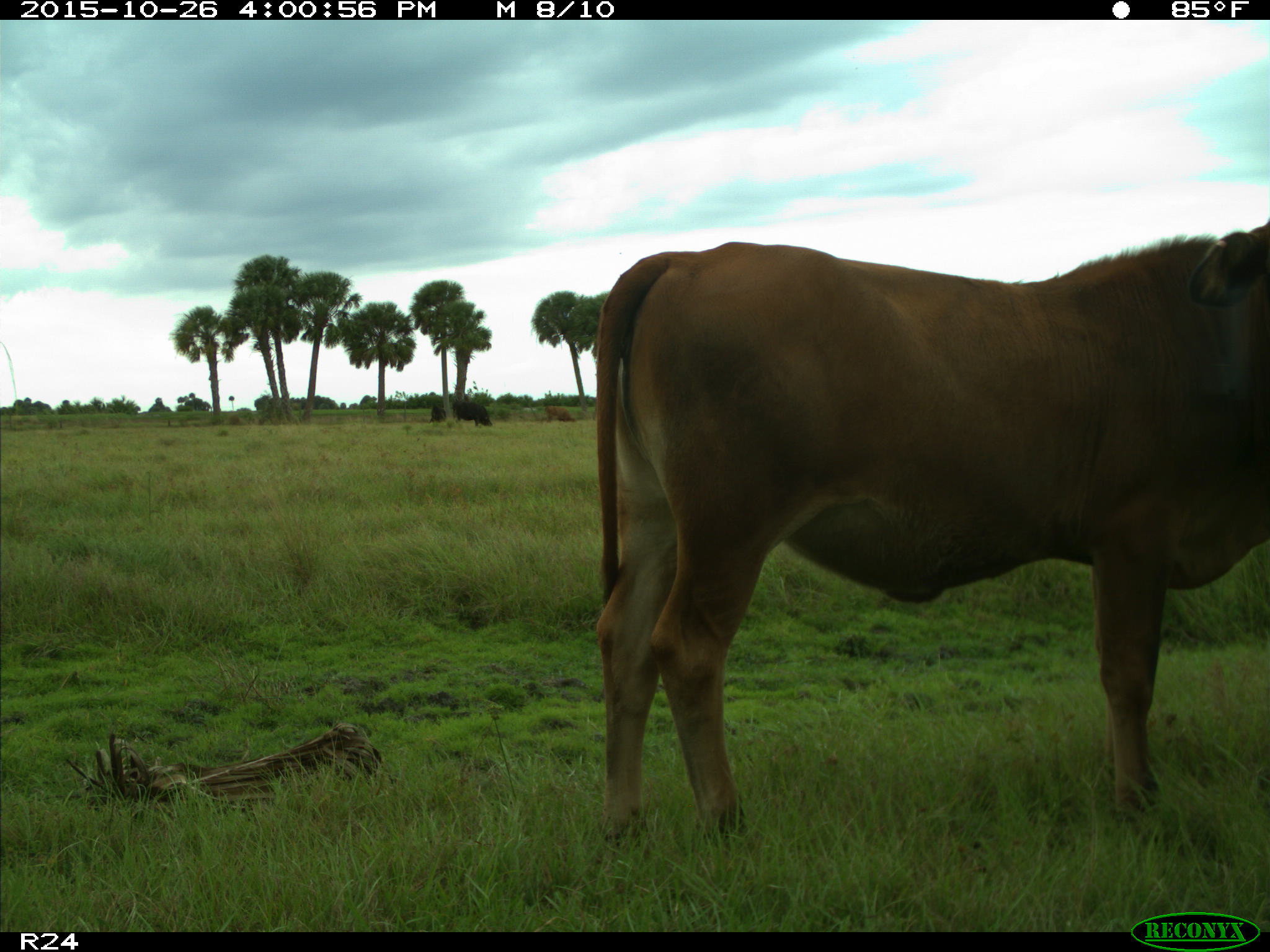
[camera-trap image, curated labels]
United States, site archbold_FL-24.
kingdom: Animalia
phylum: Chordata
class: Mammalia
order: Artiodactyla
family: Bovidae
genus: Bos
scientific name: Bos taurus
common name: domestic cow